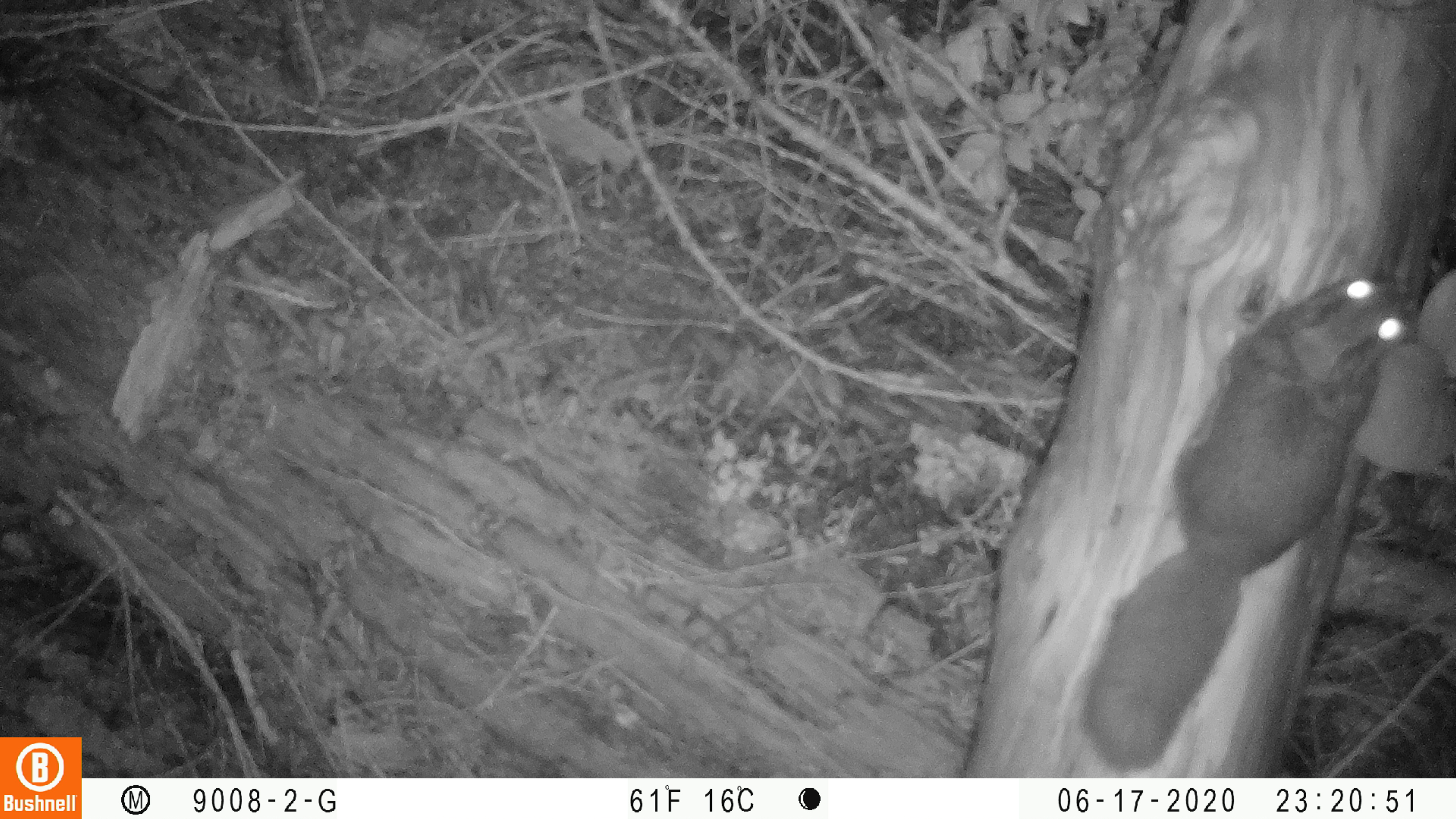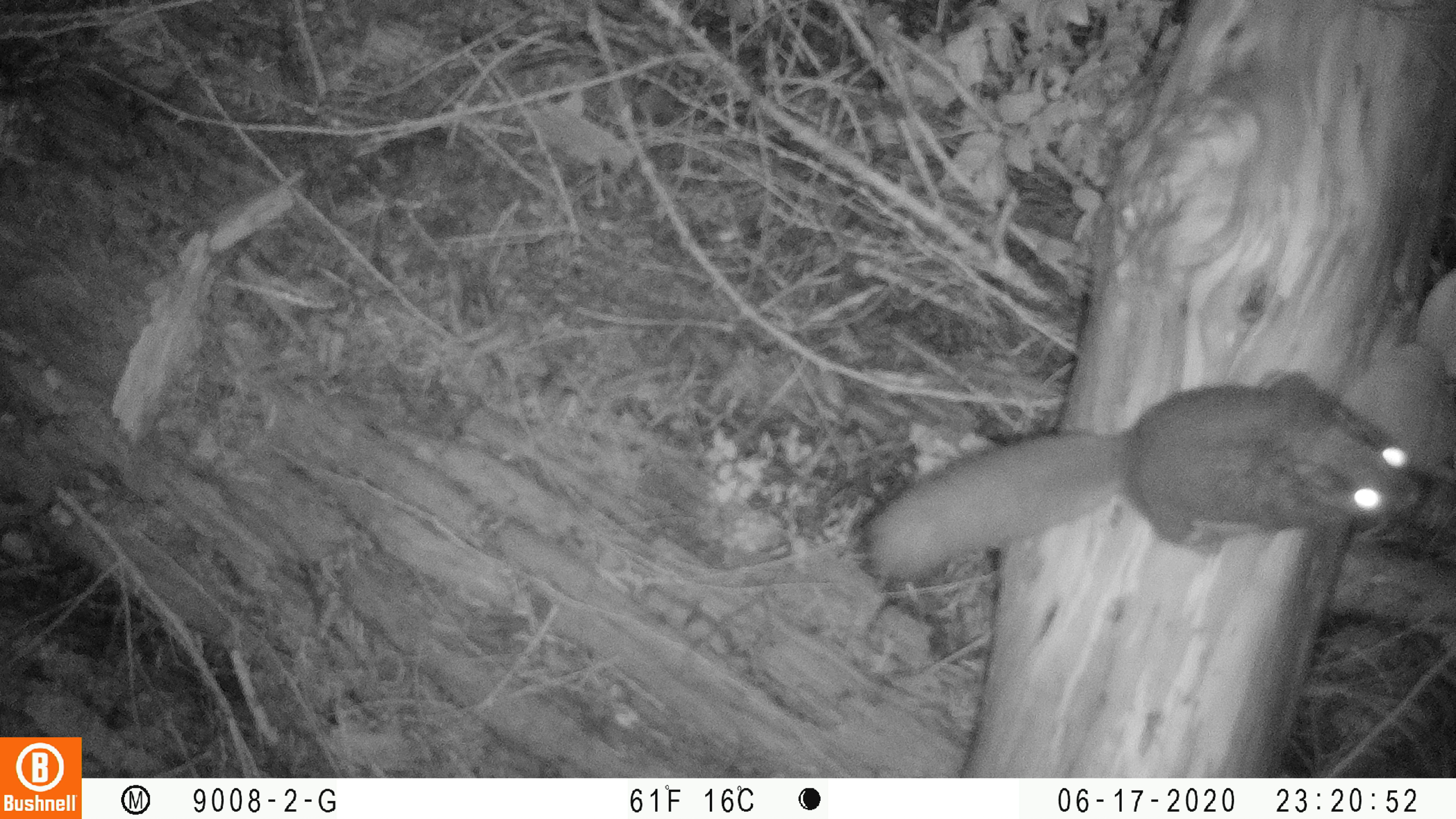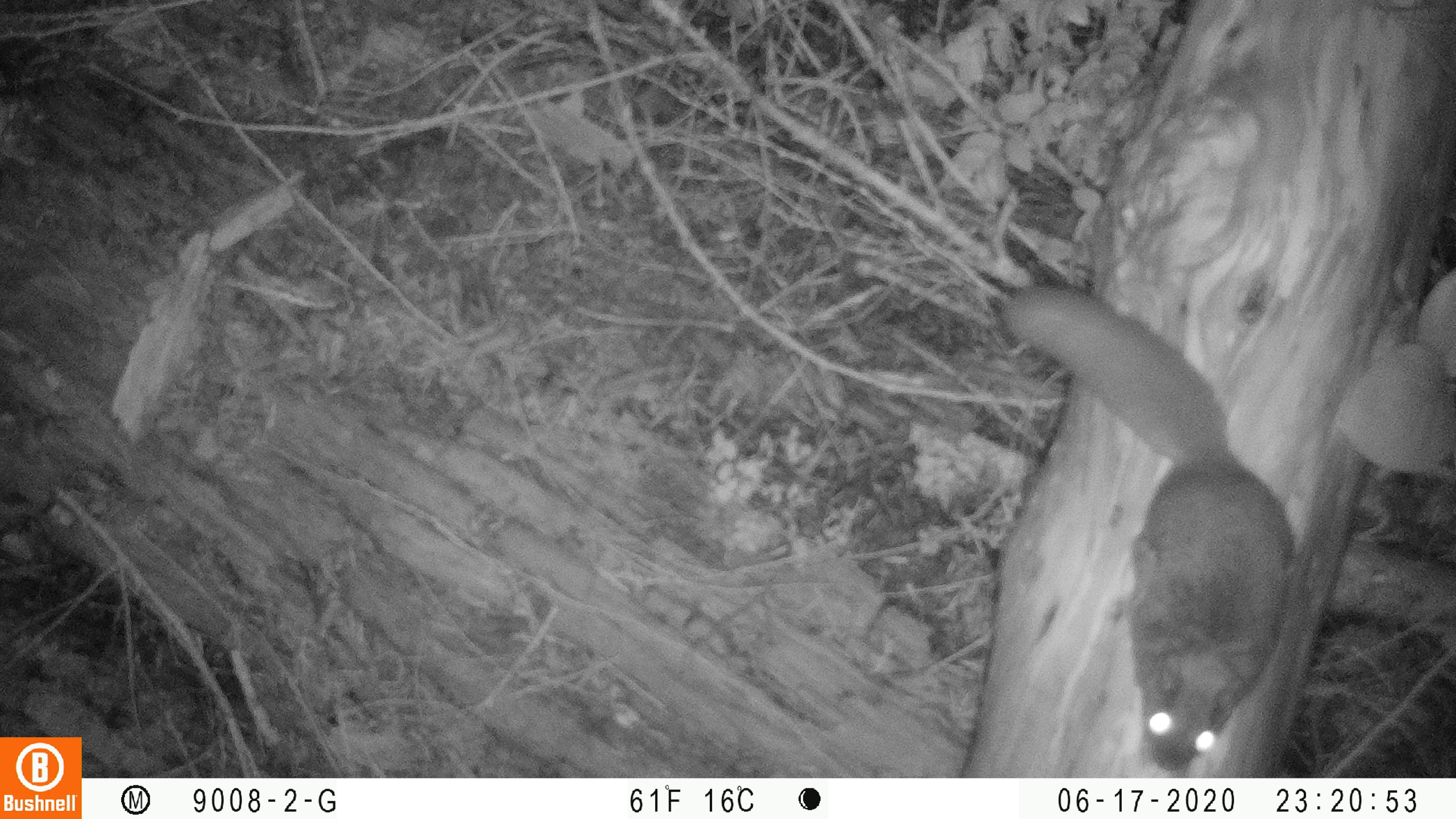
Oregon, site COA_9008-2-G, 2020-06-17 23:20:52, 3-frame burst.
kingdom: Animalia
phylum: Chordata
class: Mammalia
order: Rodentia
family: Sciuridae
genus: Tamiasciurus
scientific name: Tamiasciurus douglasii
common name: douglas squirrel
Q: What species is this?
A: Douglas squirrel (Tamiasciurus douglasii).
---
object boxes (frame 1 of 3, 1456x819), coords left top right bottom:
douglas squirrel: 1085 273 1410 770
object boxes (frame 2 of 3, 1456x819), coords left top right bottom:
douglas squirrel: 863 367 1431 577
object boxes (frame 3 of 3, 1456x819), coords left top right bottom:
douglas squirrel: 1009 290 1297 775